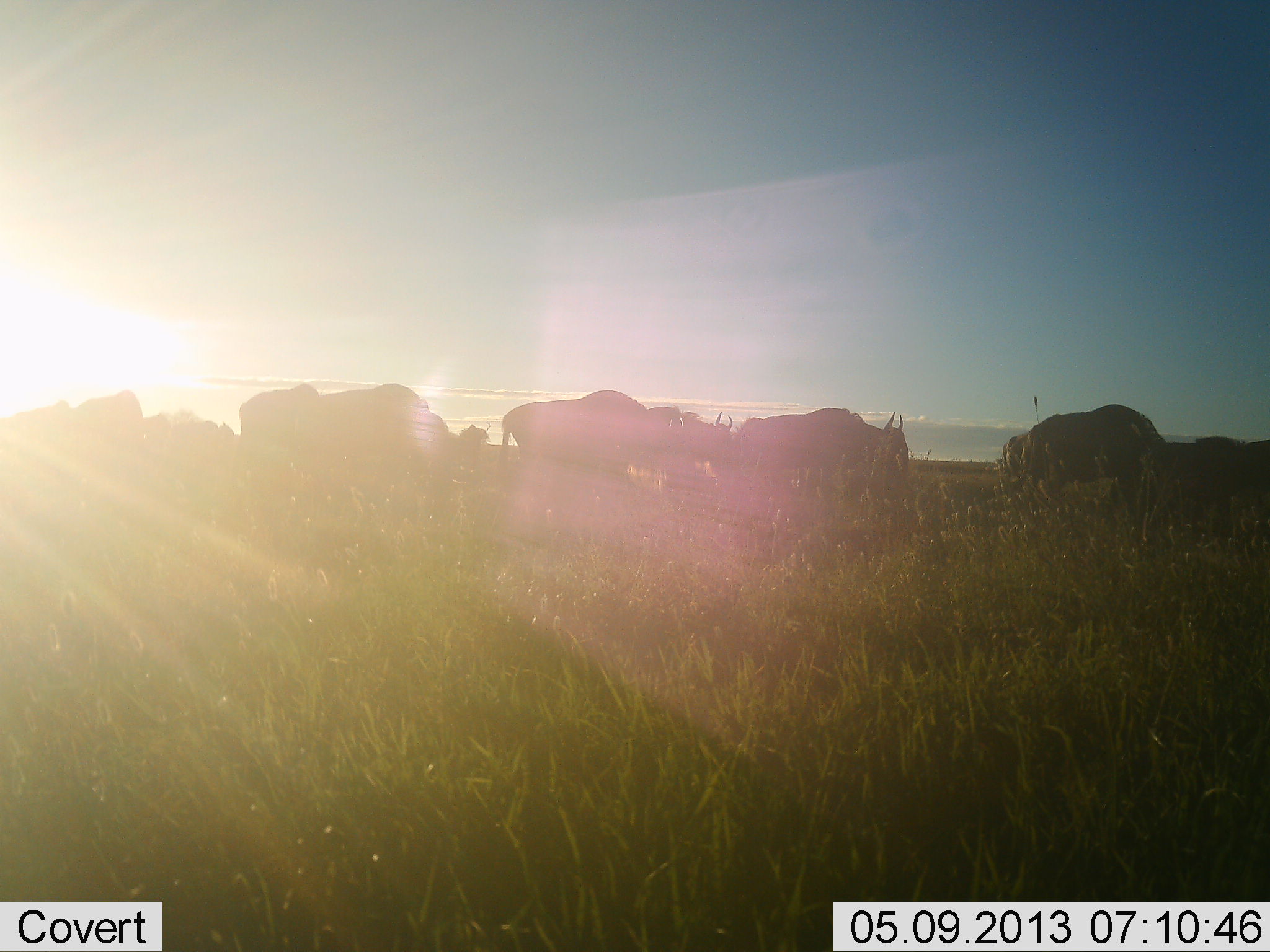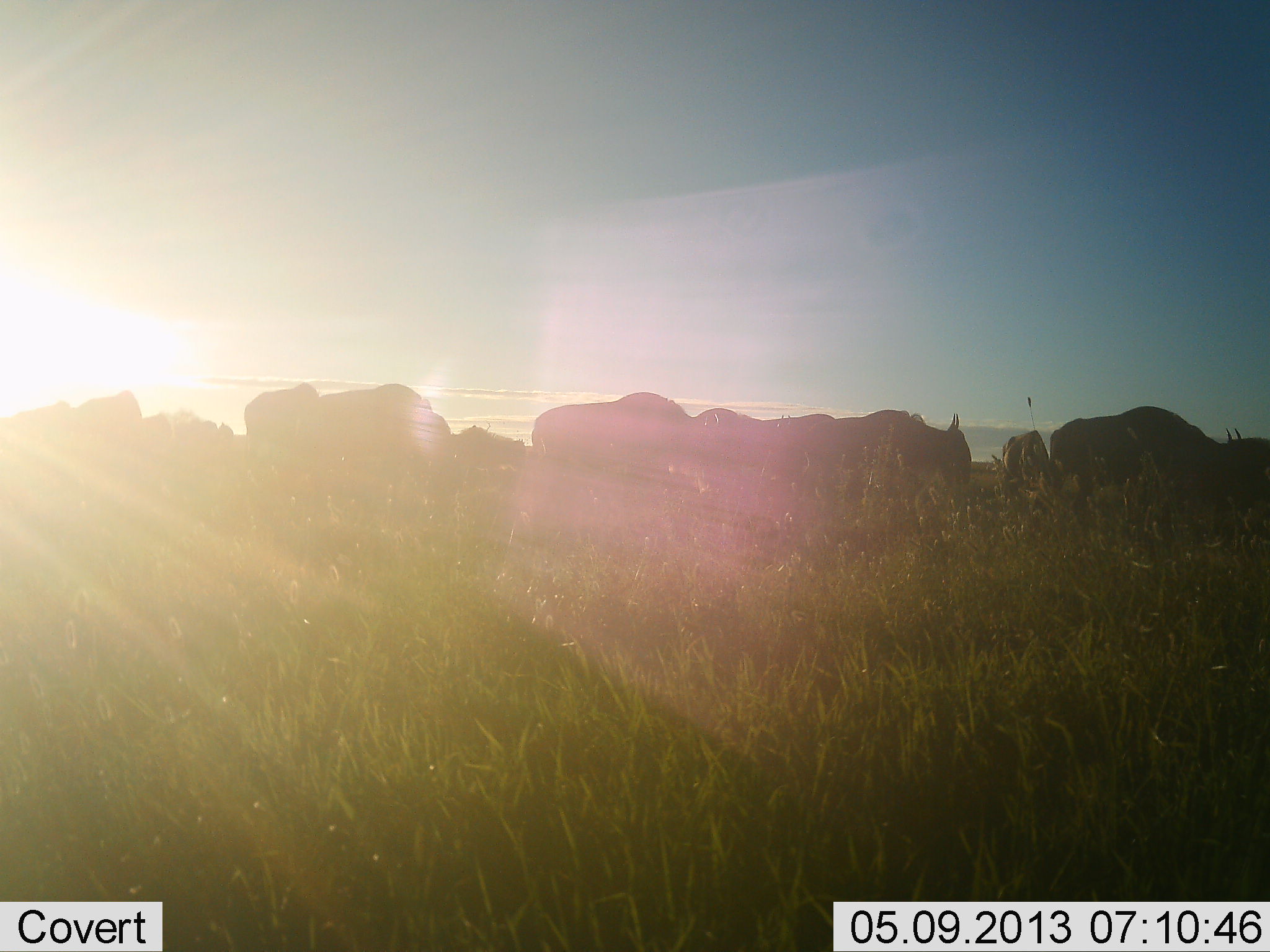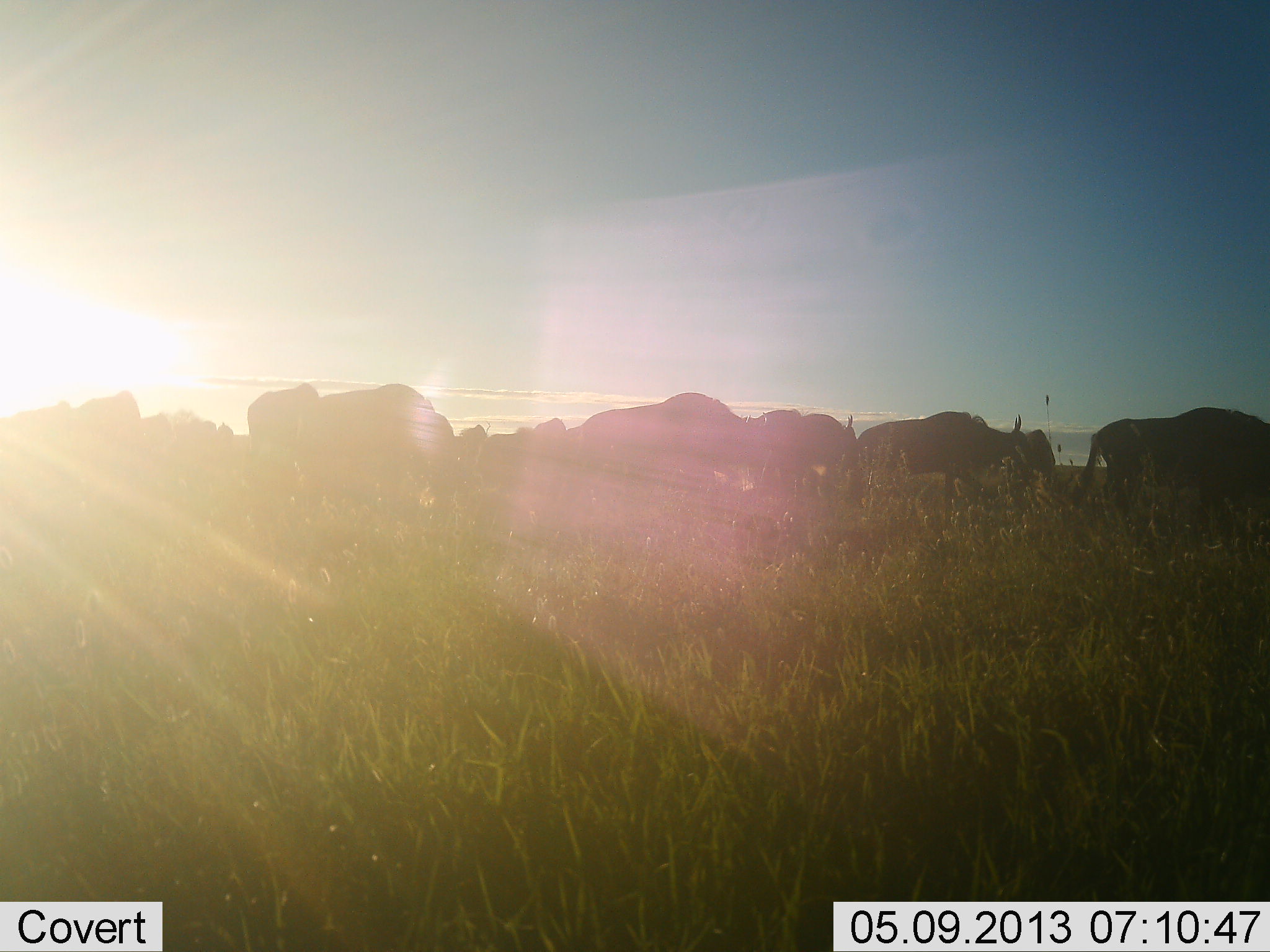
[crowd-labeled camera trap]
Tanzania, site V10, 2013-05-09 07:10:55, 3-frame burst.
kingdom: Animalia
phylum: Chordata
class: Mammalia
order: Artiodactyla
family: Bovidae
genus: Connochaetes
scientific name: Connochaetes taurinus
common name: blue wildebeest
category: wildebeest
Wildebeest (blue wildebeest) (Connochaetes taurinus), count 11-50. Behavior (volunteer vote fractions): standing 21%, resting 0%, moving 89%, interacting 0%. Young present (vote fraction): 5%. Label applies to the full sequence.